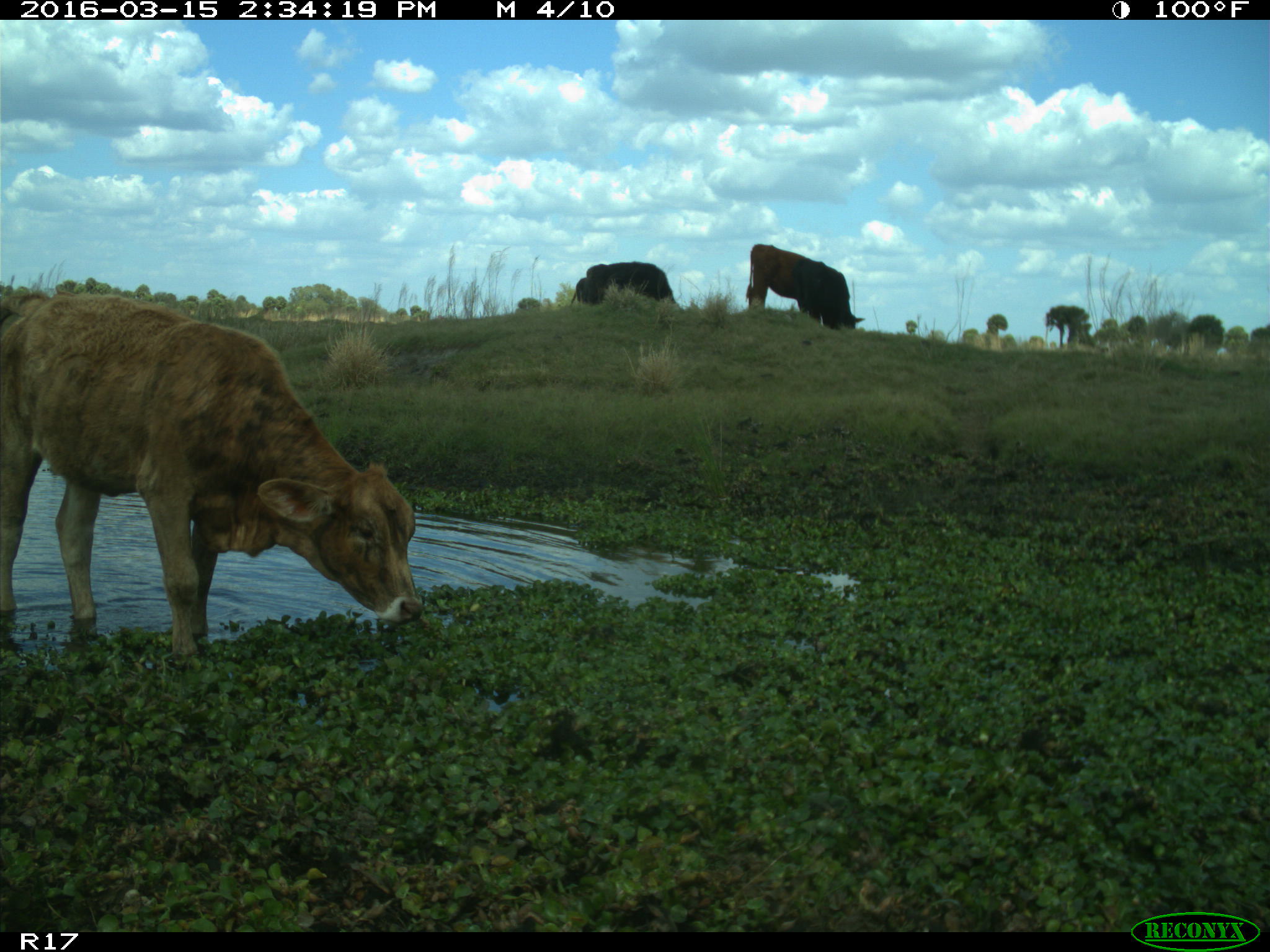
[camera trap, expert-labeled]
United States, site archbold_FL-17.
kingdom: Animalia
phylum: Chordata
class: Mammalia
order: Artiodactyla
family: Bovidae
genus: Bos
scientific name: Bos taurus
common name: domestic cow